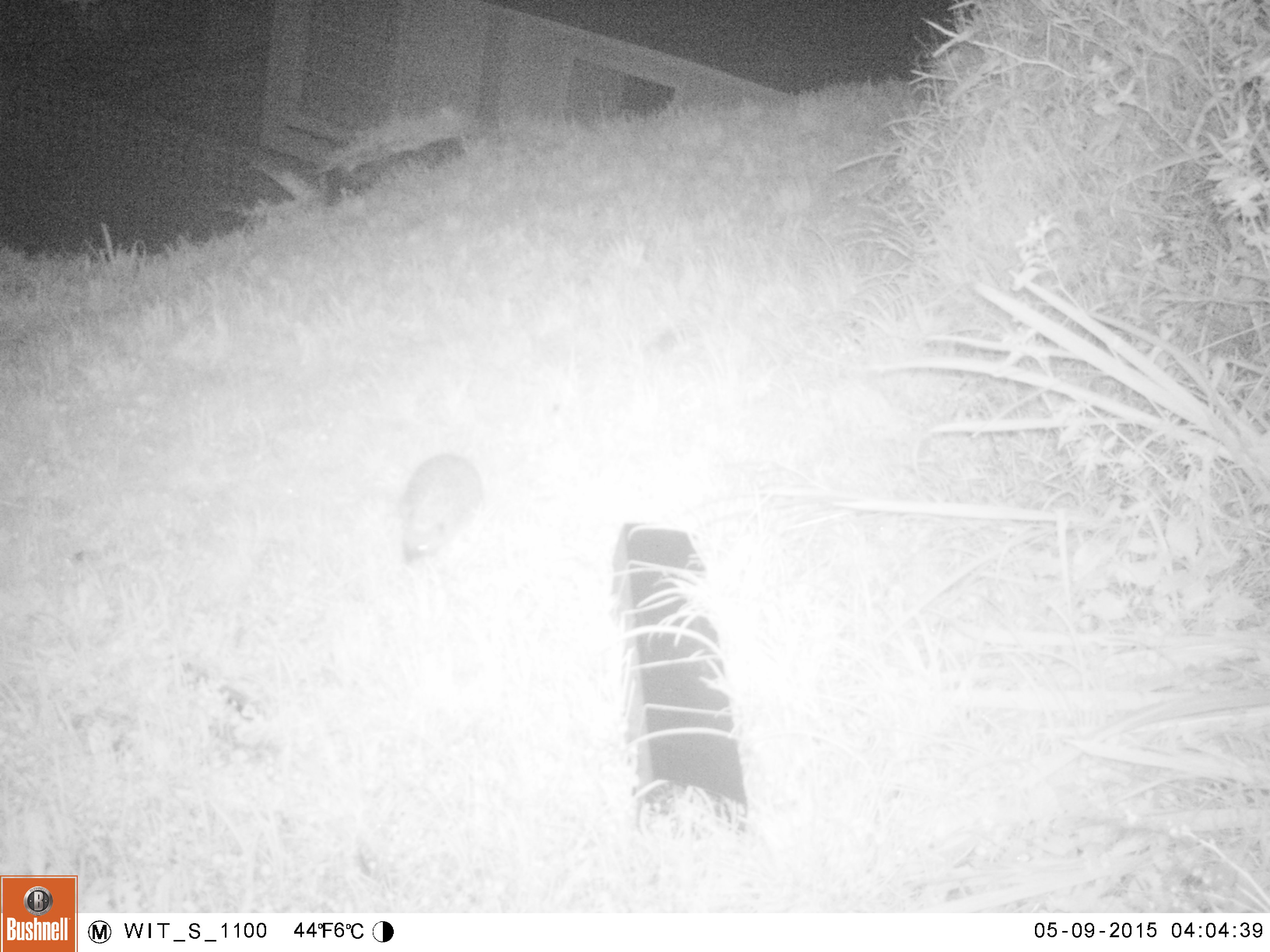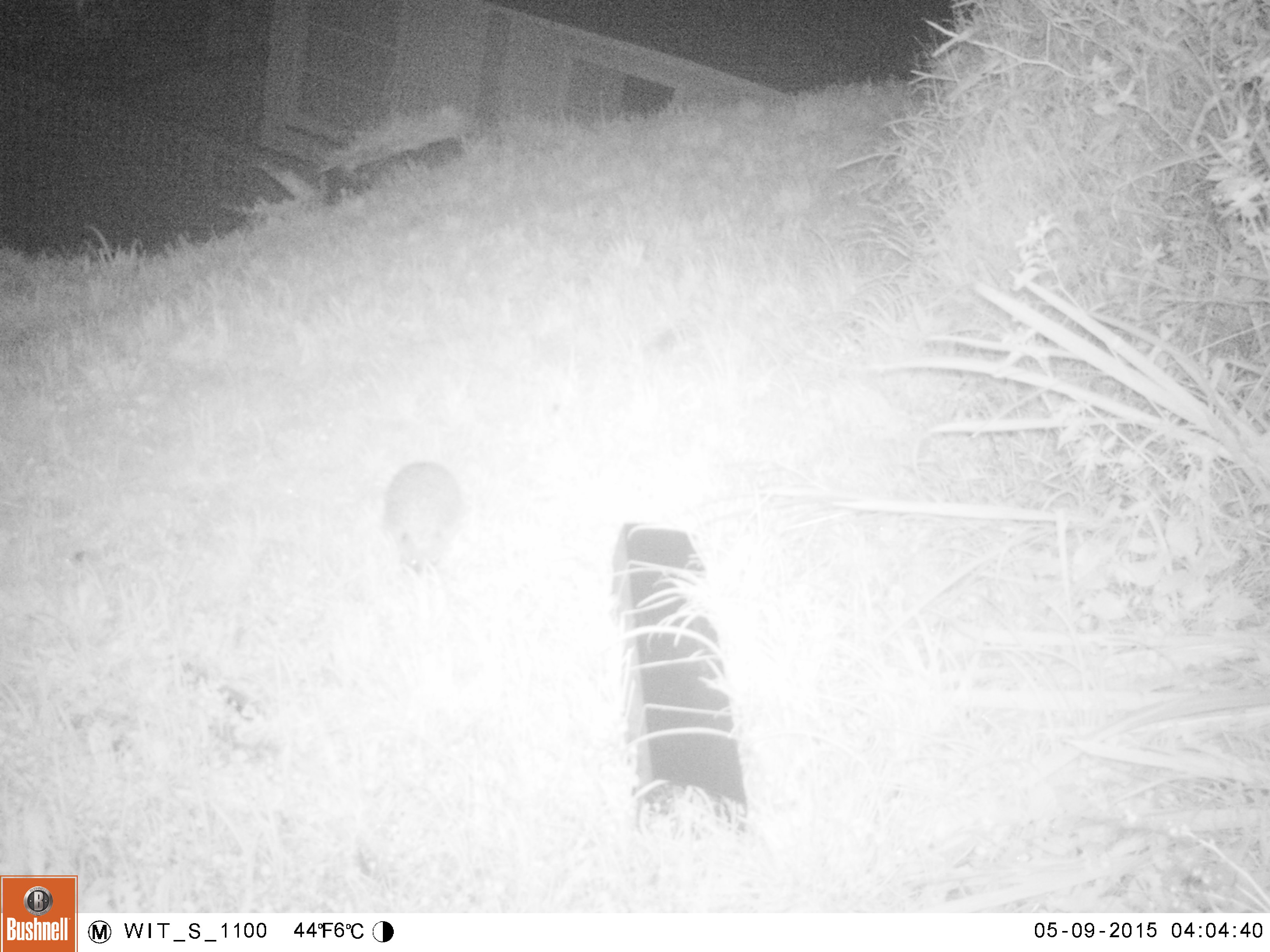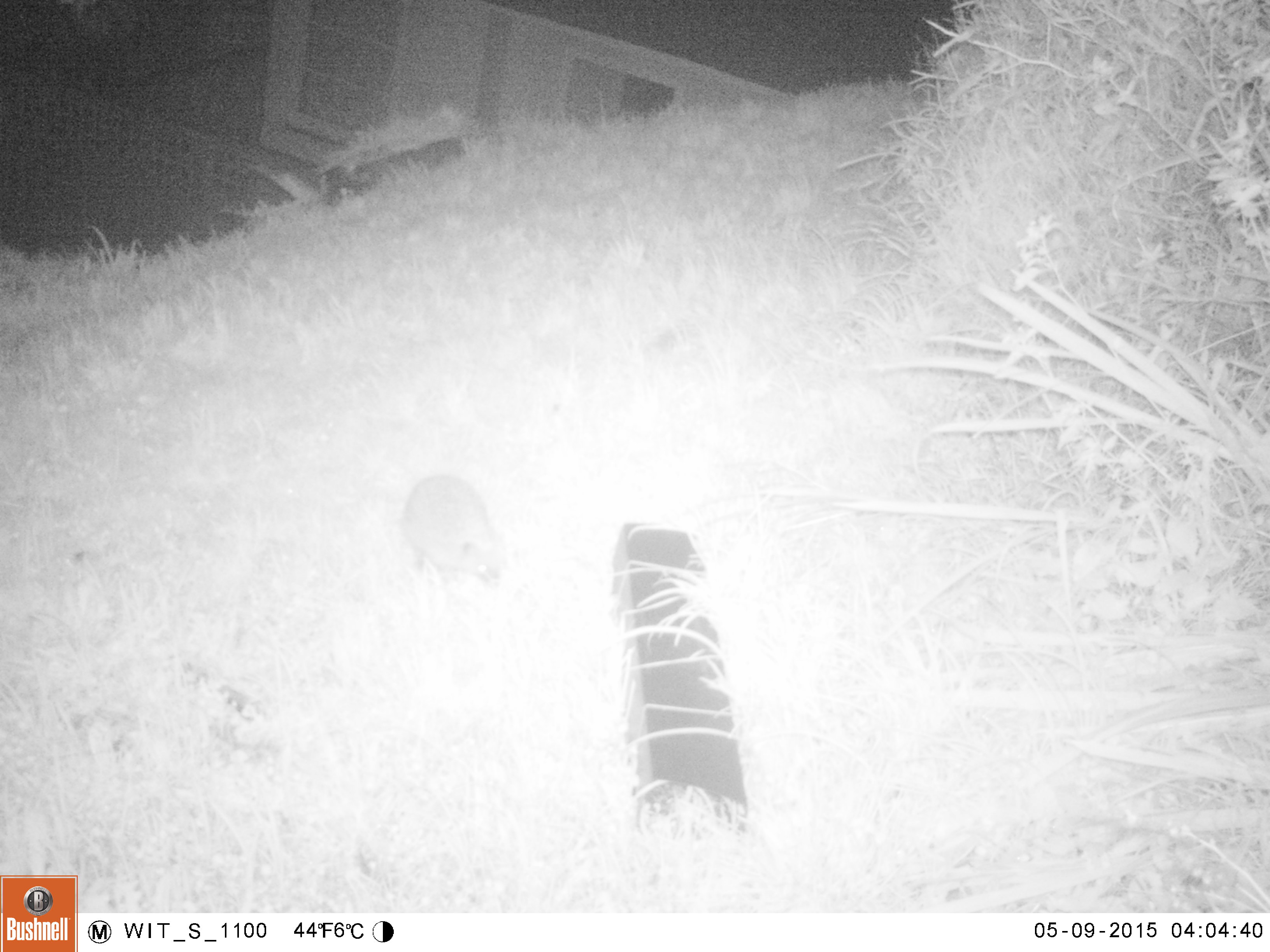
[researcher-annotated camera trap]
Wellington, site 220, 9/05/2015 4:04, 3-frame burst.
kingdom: Animalia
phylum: Chordata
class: Mammalia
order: Eulipotyphla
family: Erinaceidae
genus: Erinaceus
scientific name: Erinaceus europaeus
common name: hedgehog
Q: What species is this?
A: Hedgehog (Erinaceus europaeus).